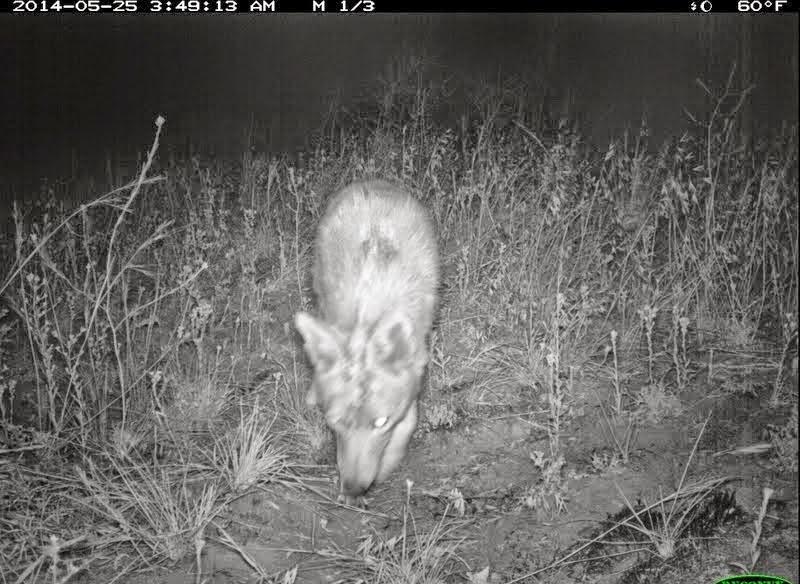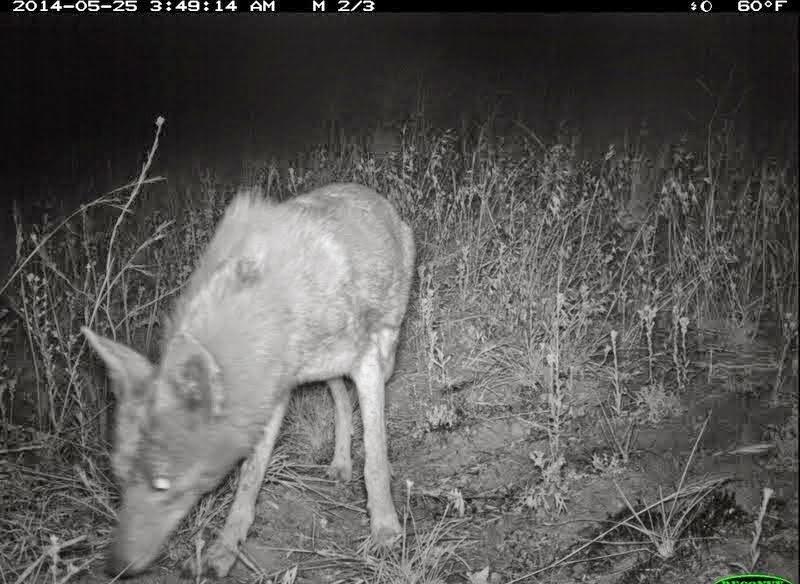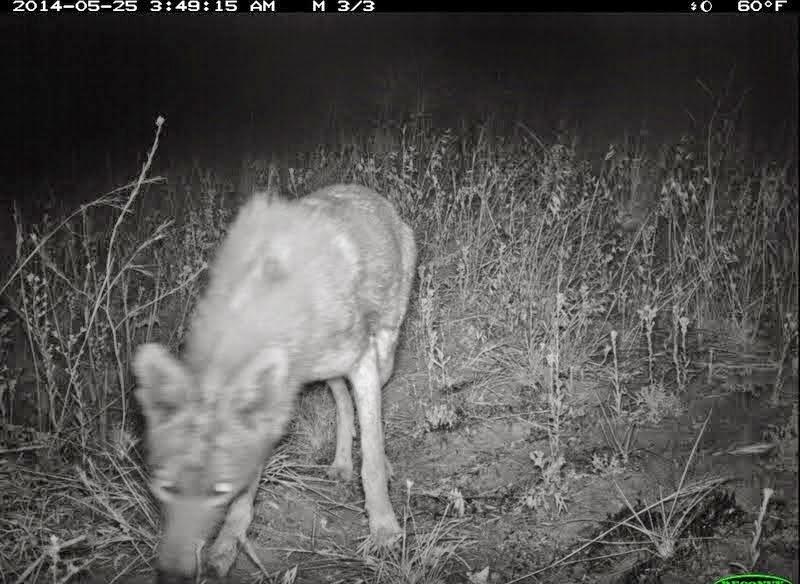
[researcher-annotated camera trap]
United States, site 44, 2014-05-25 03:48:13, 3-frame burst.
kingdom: Animalia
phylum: Chordata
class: Mammalia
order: Carnivora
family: Canidae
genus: Canis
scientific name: Canis latrans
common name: coyote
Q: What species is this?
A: Coyote (Canis latrans).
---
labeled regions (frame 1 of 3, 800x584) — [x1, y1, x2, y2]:
coyote: [293, 179, 444, 498]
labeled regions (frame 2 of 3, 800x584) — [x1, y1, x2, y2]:
coyote: [80, 180, 418, 581]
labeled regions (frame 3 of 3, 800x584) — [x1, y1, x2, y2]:
coyote: [131, 182, 417, 583]